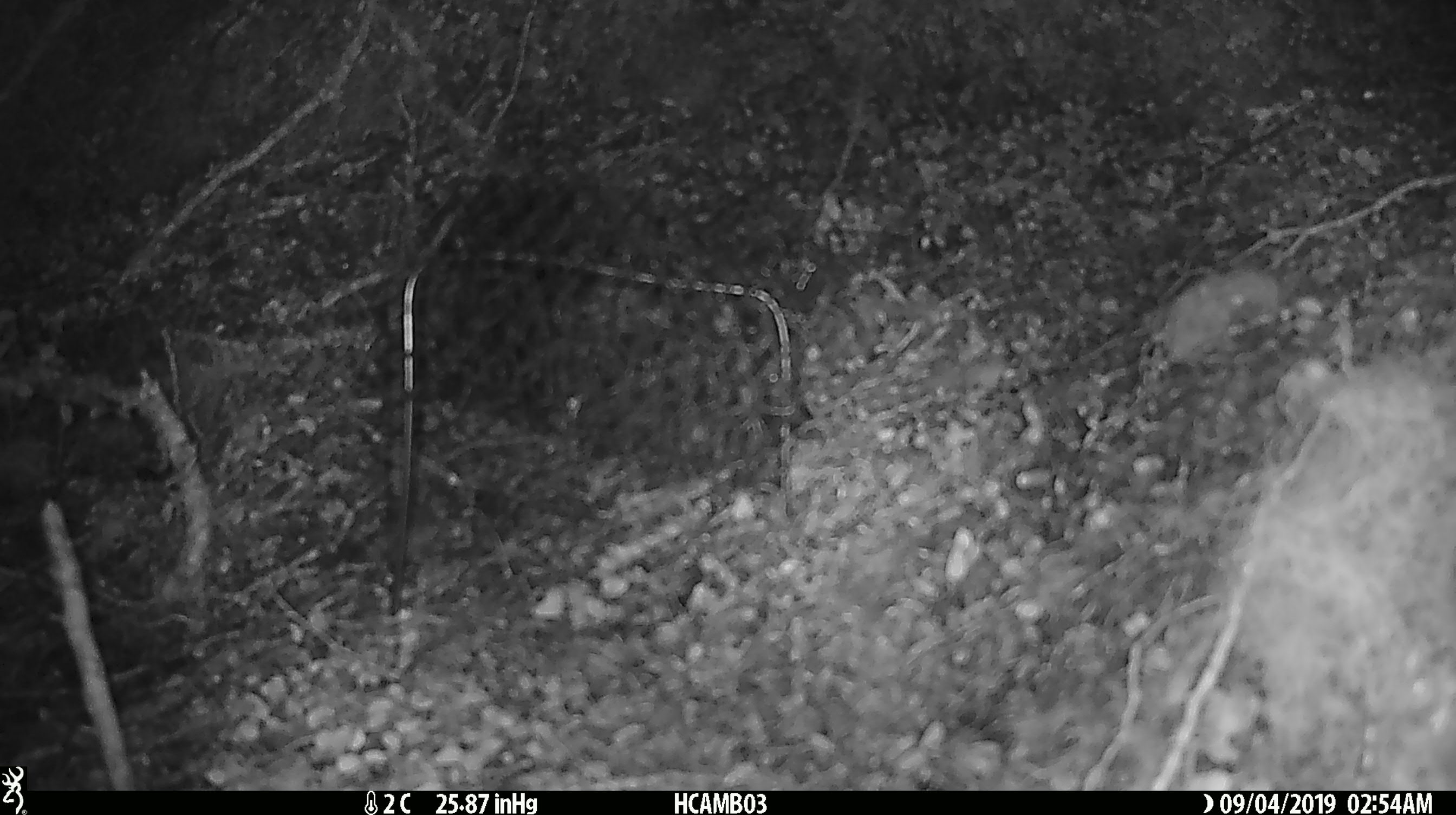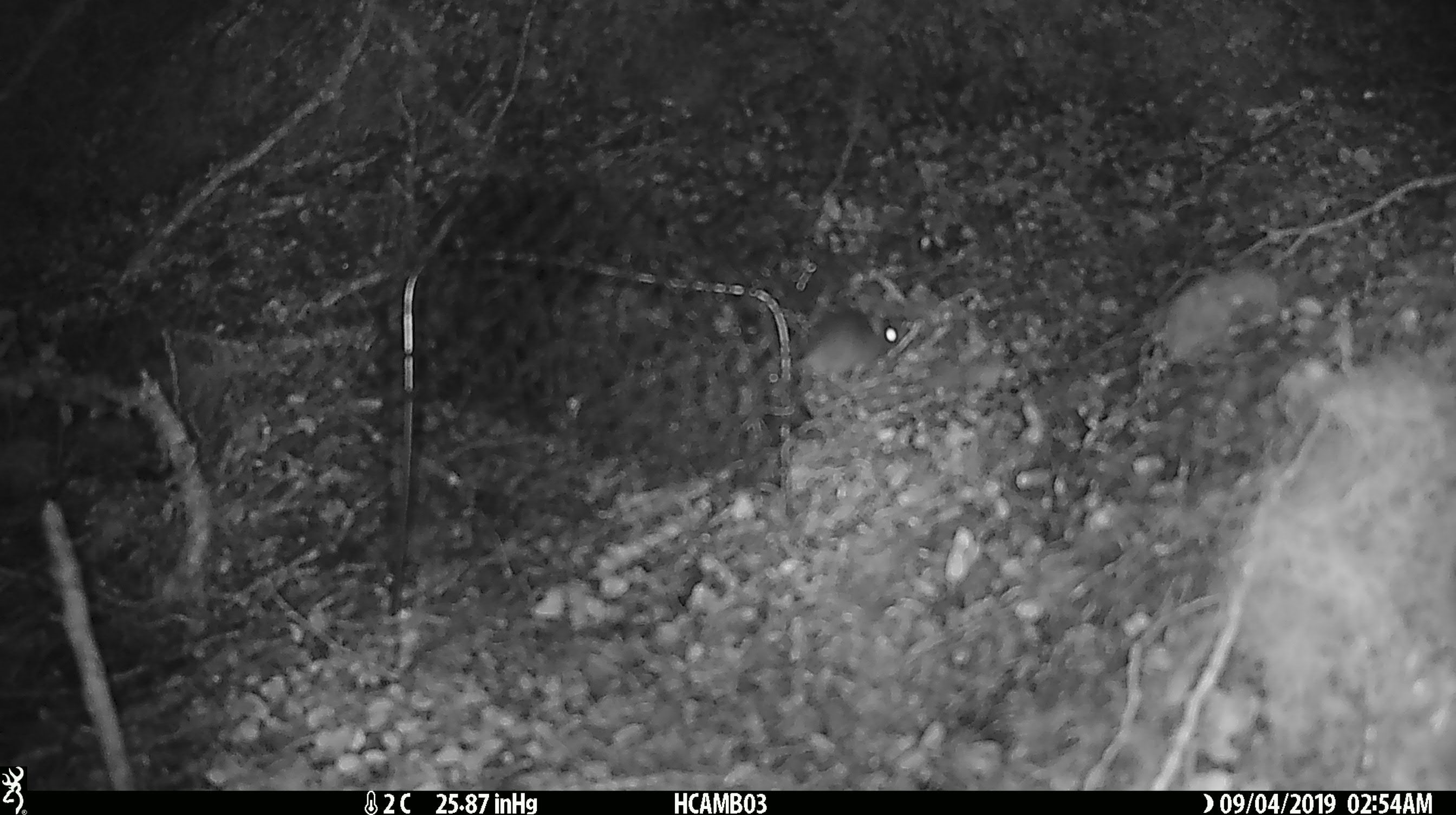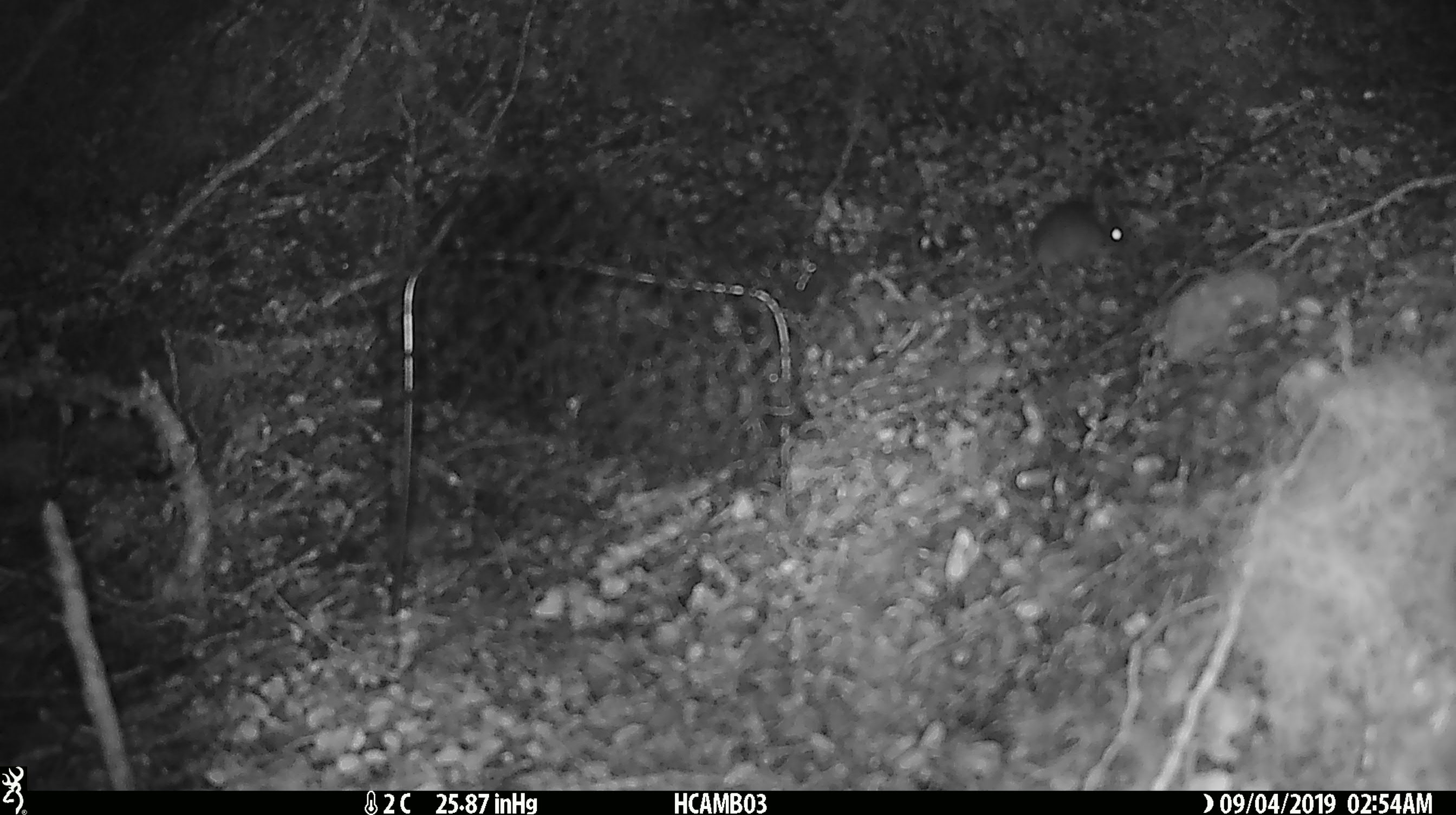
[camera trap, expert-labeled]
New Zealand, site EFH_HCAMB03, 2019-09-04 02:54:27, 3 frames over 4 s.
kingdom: Animalia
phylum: Chordata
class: Mammalia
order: Rodentia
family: Muridae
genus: Mus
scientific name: Mus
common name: mouse